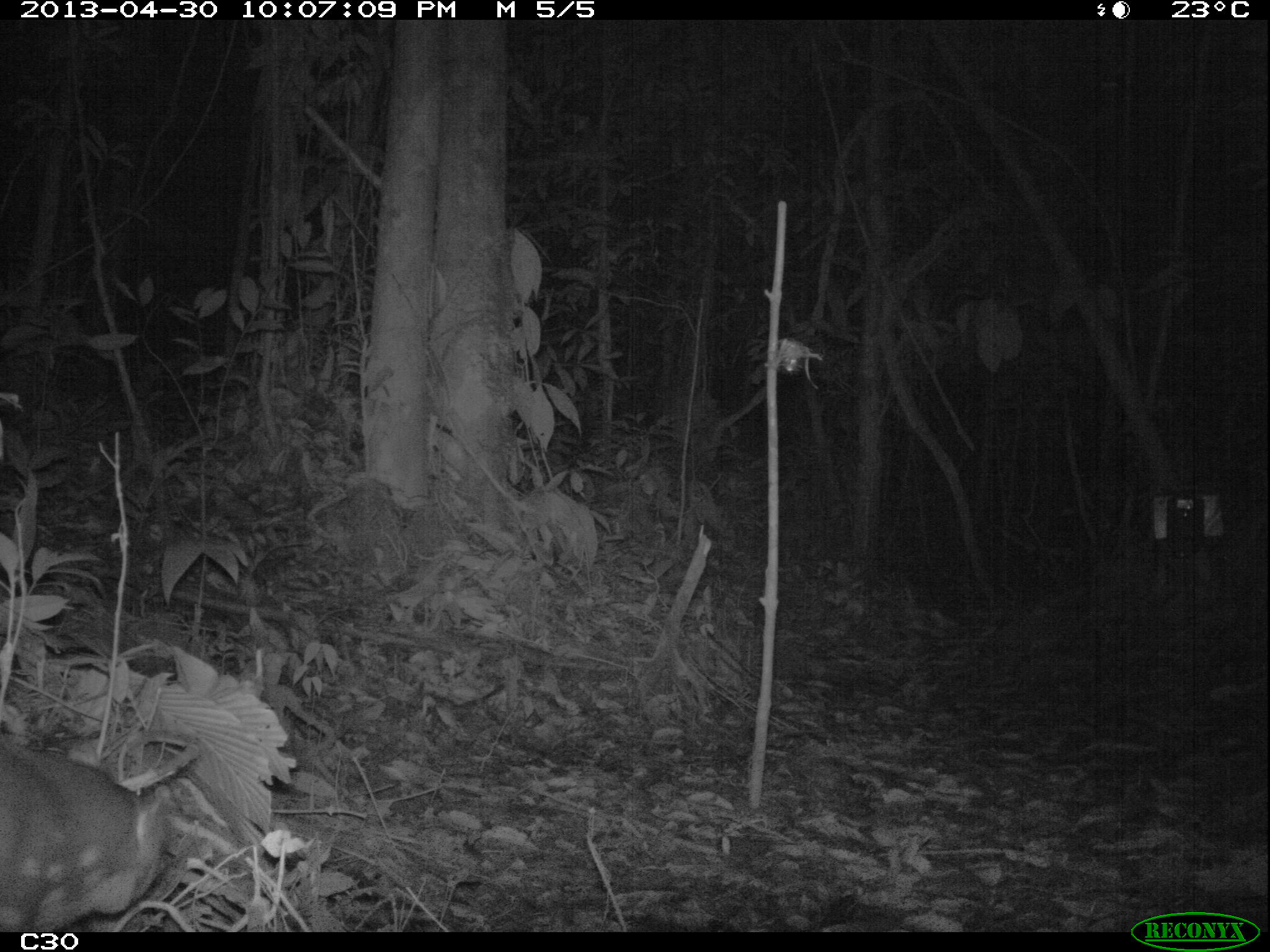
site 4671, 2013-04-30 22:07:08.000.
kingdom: Animalia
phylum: Chordata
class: Mammalia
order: Rodentia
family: Cuniculidae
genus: Cuniculus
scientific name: Cuniculus paca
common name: spotted paca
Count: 1.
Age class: adult.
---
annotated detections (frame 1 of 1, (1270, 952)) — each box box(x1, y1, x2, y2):
cuniculus paca: box(0, 734, 176, 930)